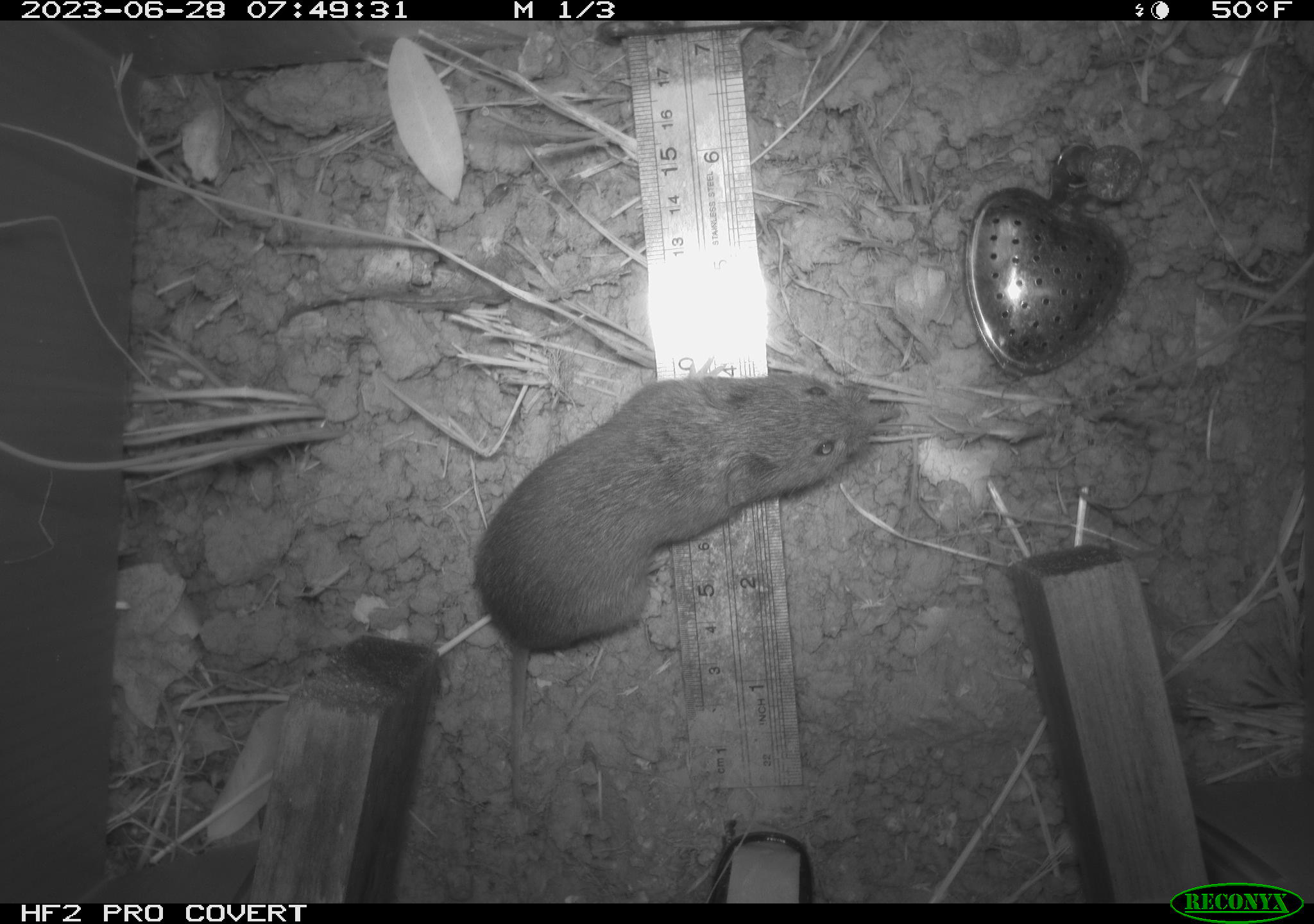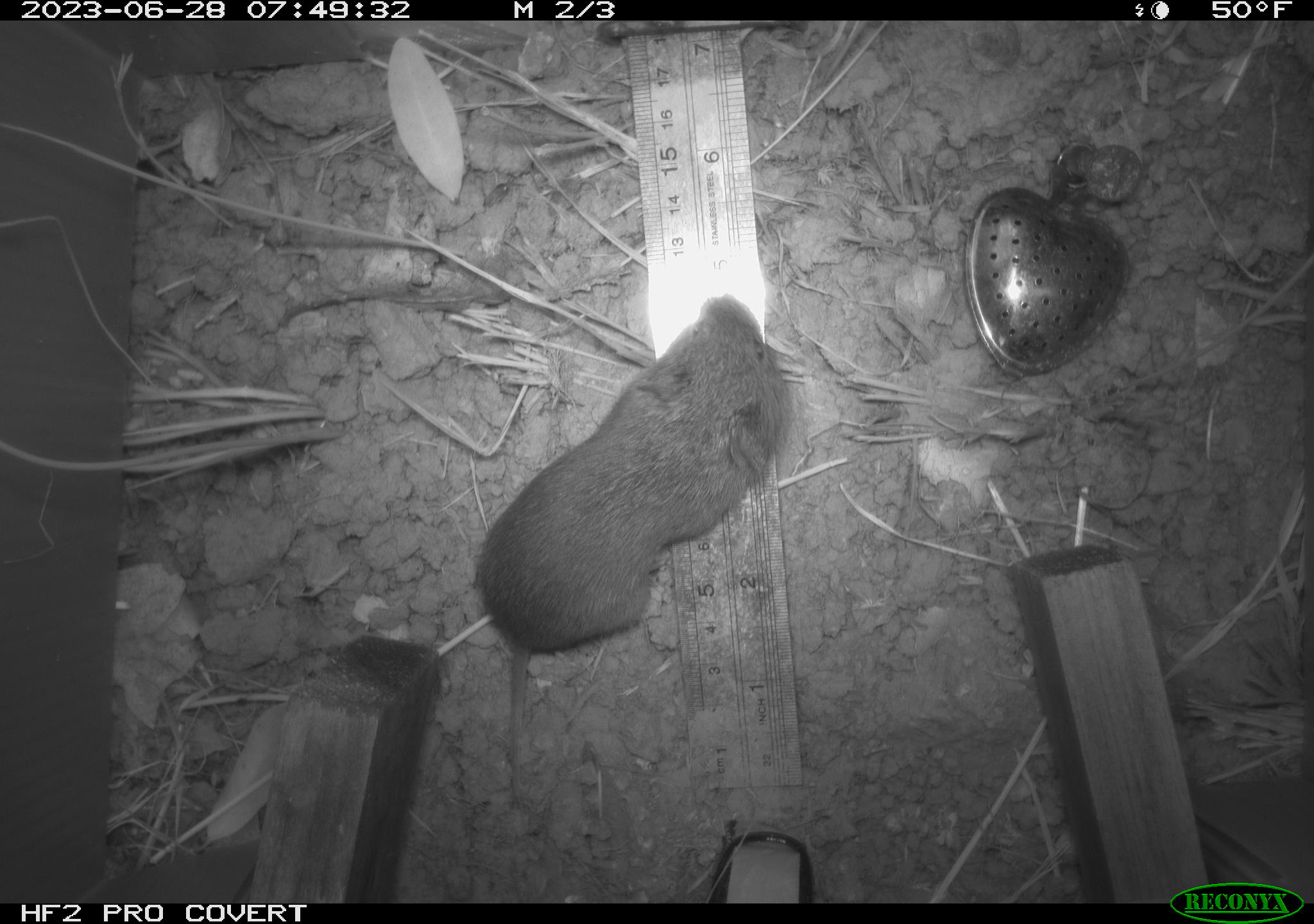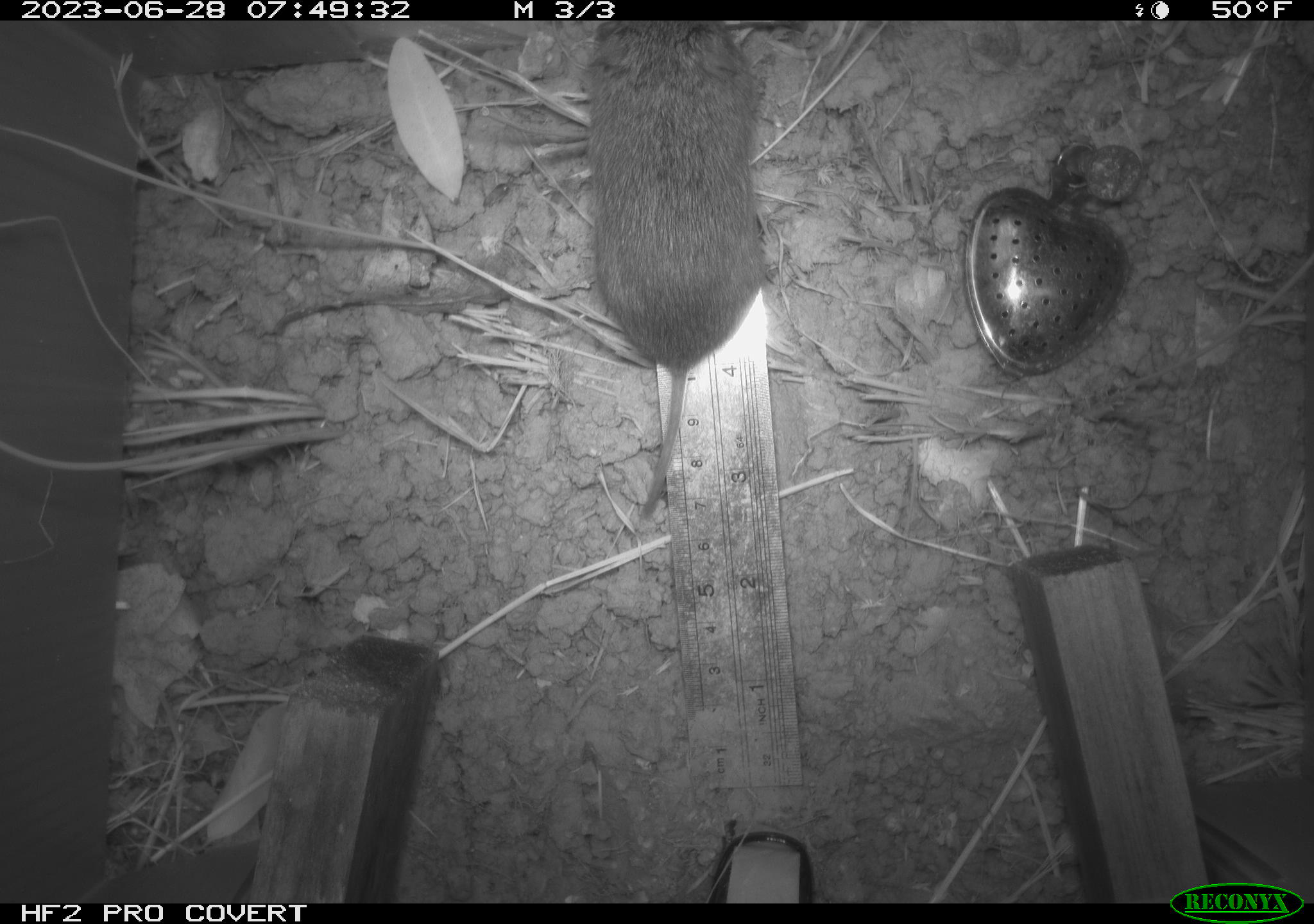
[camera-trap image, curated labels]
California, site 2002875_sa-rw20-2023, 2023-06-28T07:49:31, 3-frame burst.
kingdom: Animalia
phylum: Chordata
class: Mammalia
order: Rodentia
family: Cricetidae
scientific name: Arvicolinae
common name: voles, lemmings, and muskrats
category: arvicolinae subfamily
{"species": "arvicolinae subfamily (voles, lemmings, and muskrats) (Arvicolinae)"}